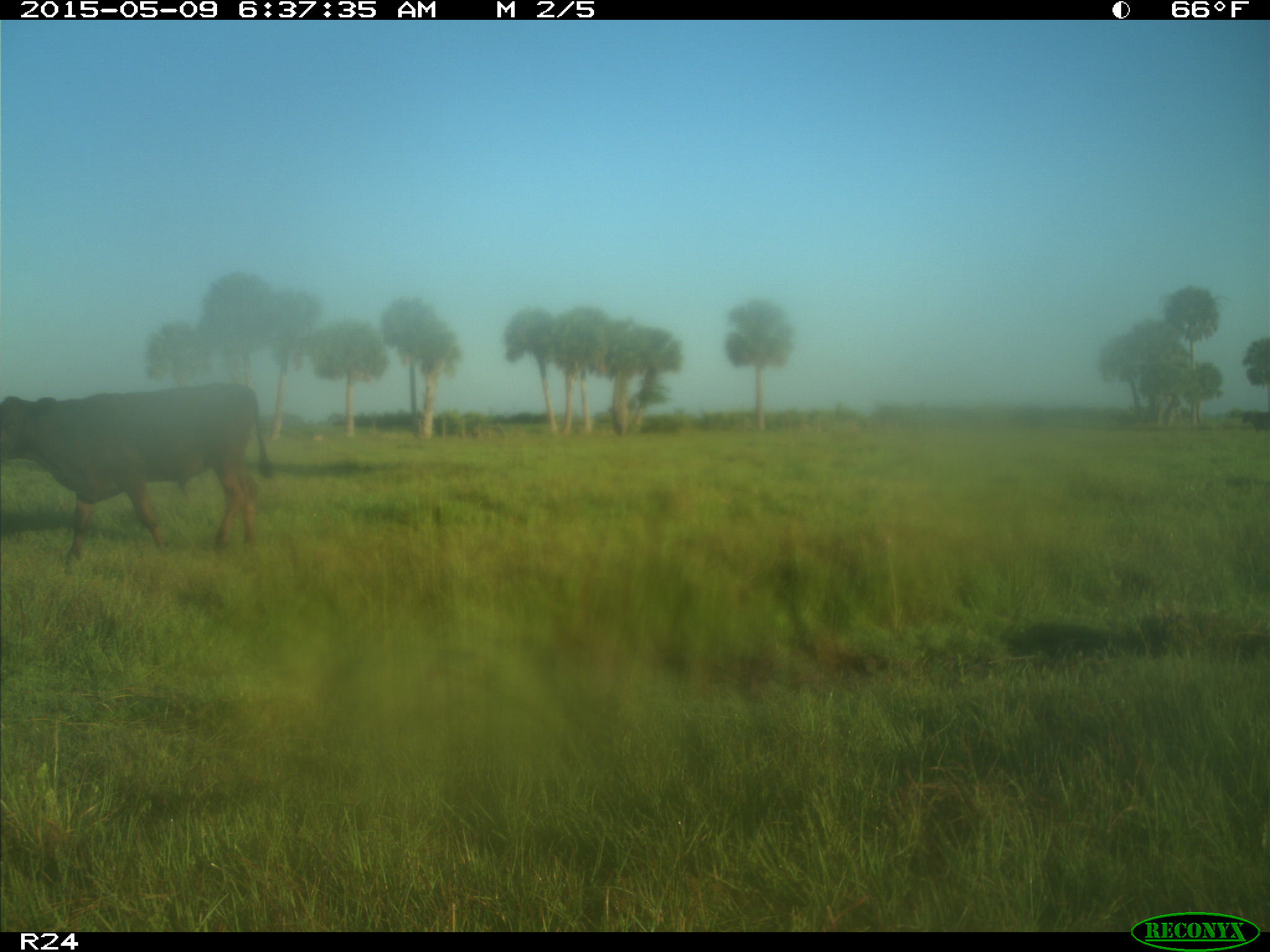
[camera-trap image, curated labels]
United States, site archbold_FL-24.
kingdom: Animalia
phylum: Chordata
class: Mammalia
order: Artiodactyla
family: Bovidae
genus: Bos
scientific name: Bos taurus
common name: domestic cow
Bos taurus (domestic cow).